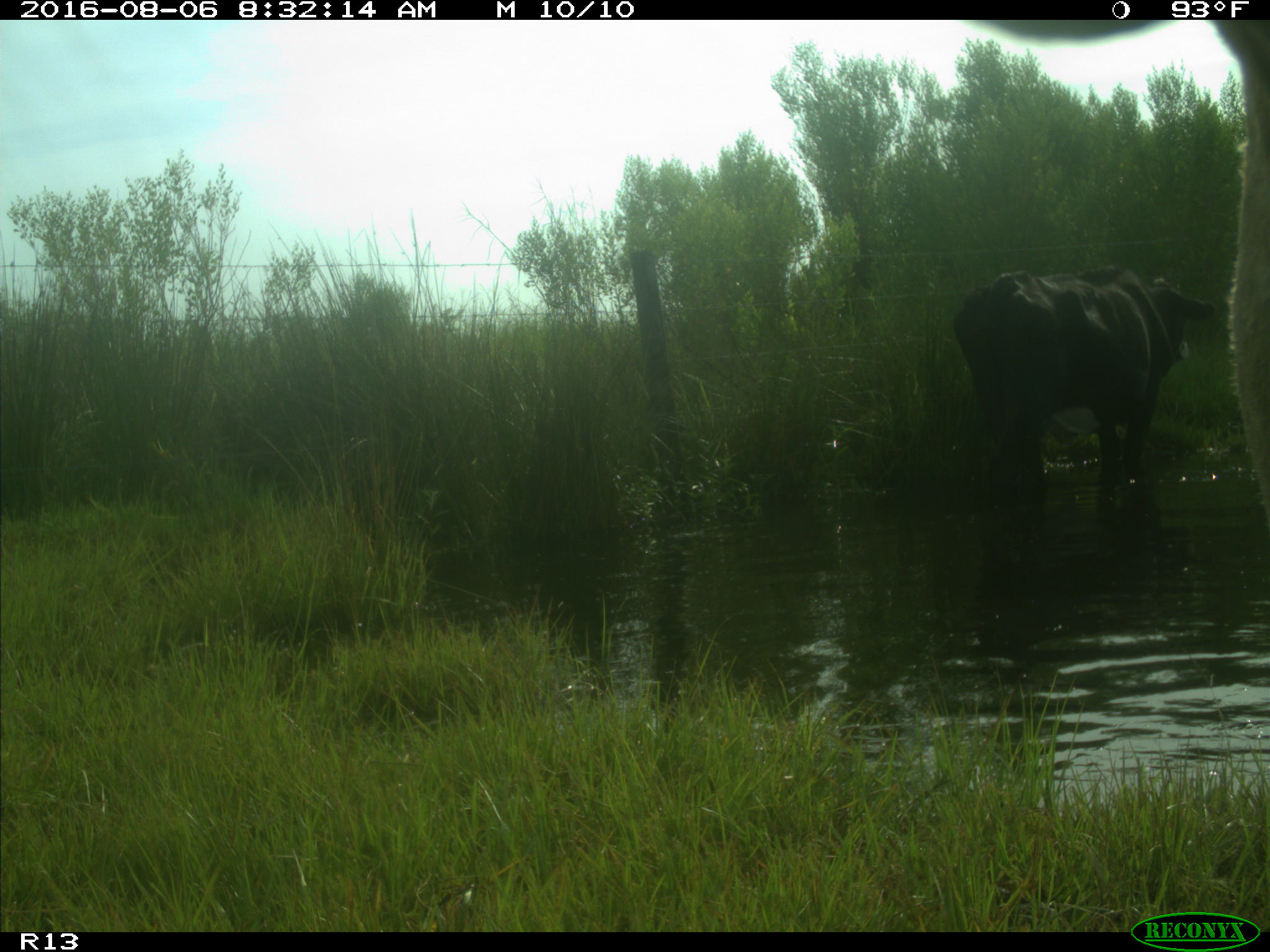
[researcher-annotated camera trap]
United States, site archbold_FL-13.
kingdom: Animalia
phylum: Chordata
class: Mammalia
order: Artiodactyla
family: Bovidae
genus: Bos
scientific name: Bos taurus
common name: domestic cow